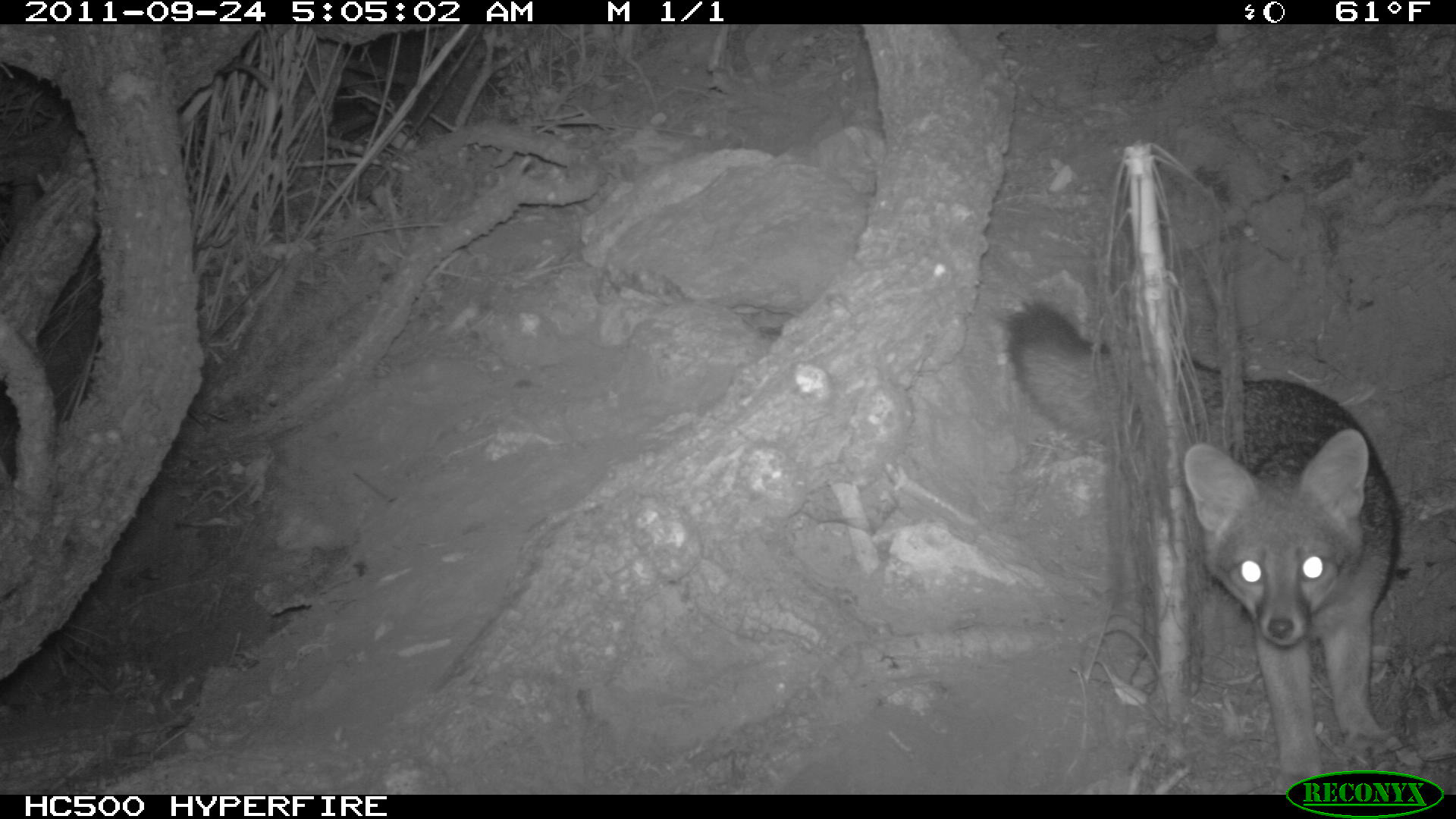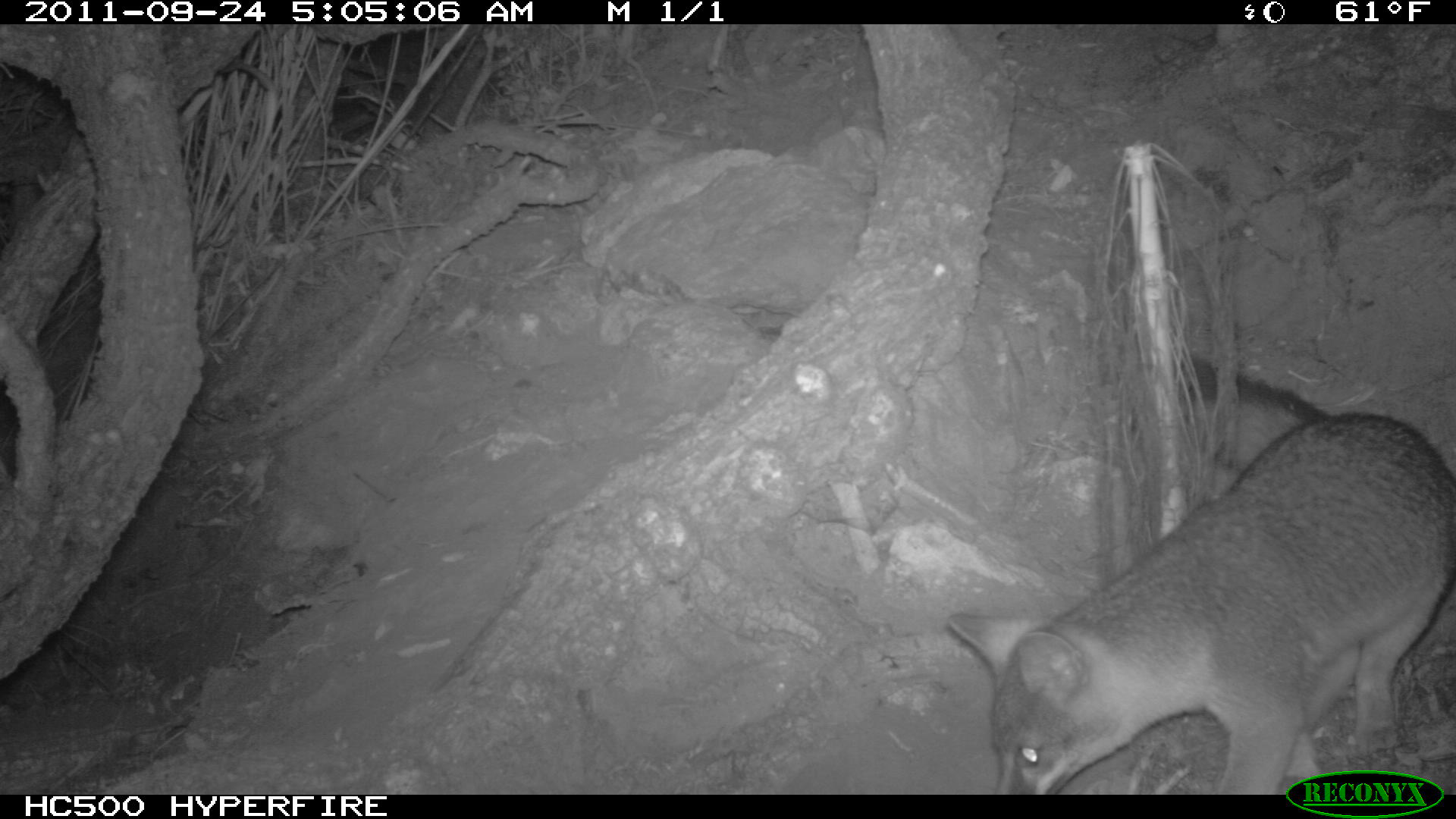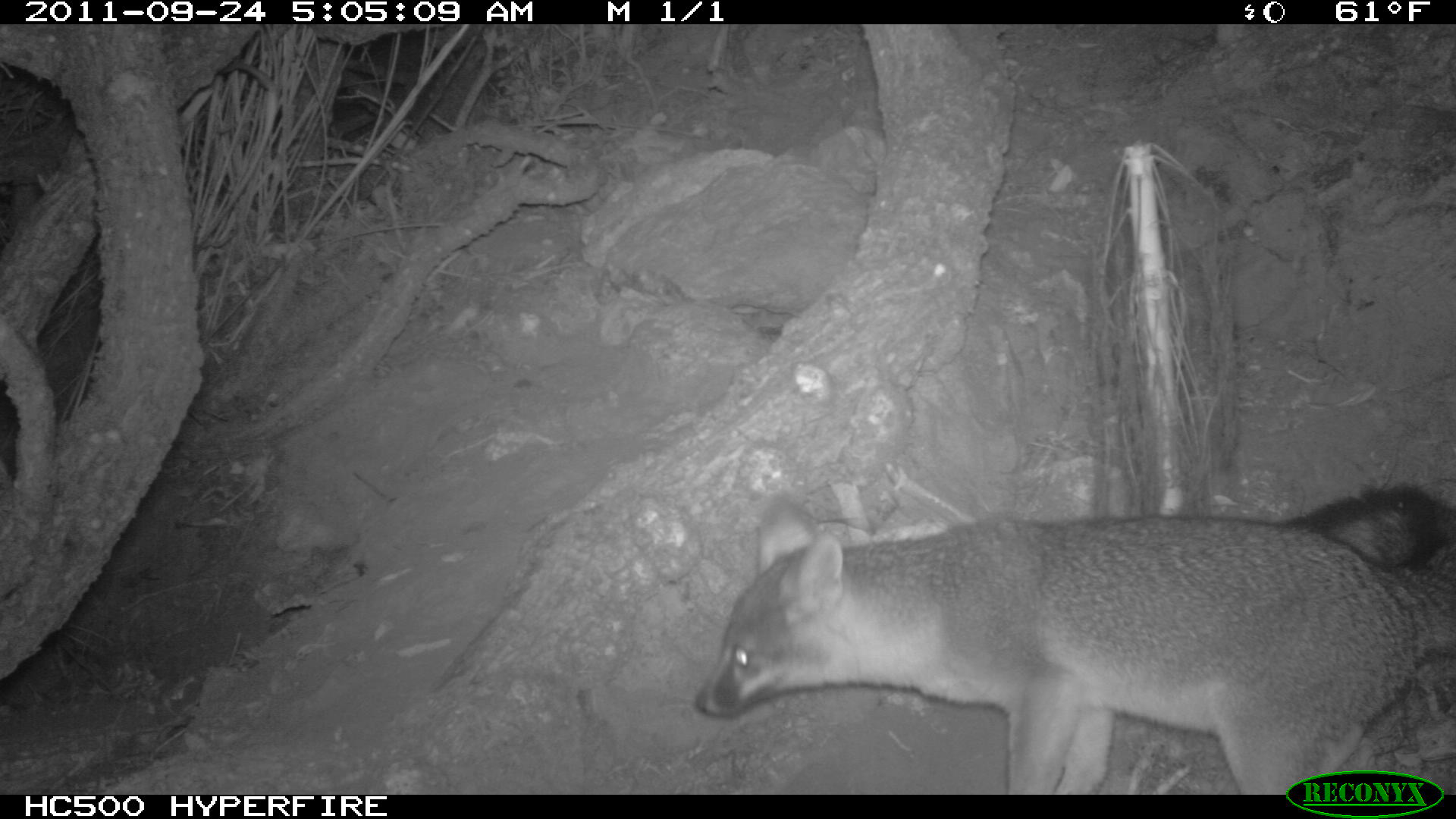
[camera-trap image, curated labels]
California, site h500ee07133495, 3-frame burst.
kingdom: Animalia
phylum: Chordata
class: Mammalia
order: Carnivora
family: Canidae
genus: Urocyon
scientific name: Urocyon littoralis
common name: island fox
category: fox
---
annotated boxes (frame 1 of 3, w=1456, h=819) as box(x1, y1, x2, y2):
fox: box(1004, 297, 1400, 793)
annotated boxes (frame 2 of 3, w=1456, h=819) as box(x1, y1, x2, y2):
fox: box(946, 353, 1455, 795)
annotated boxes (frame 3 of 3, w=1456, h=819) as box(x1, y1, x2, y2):
fox: box(693, 479, 1455, 794)